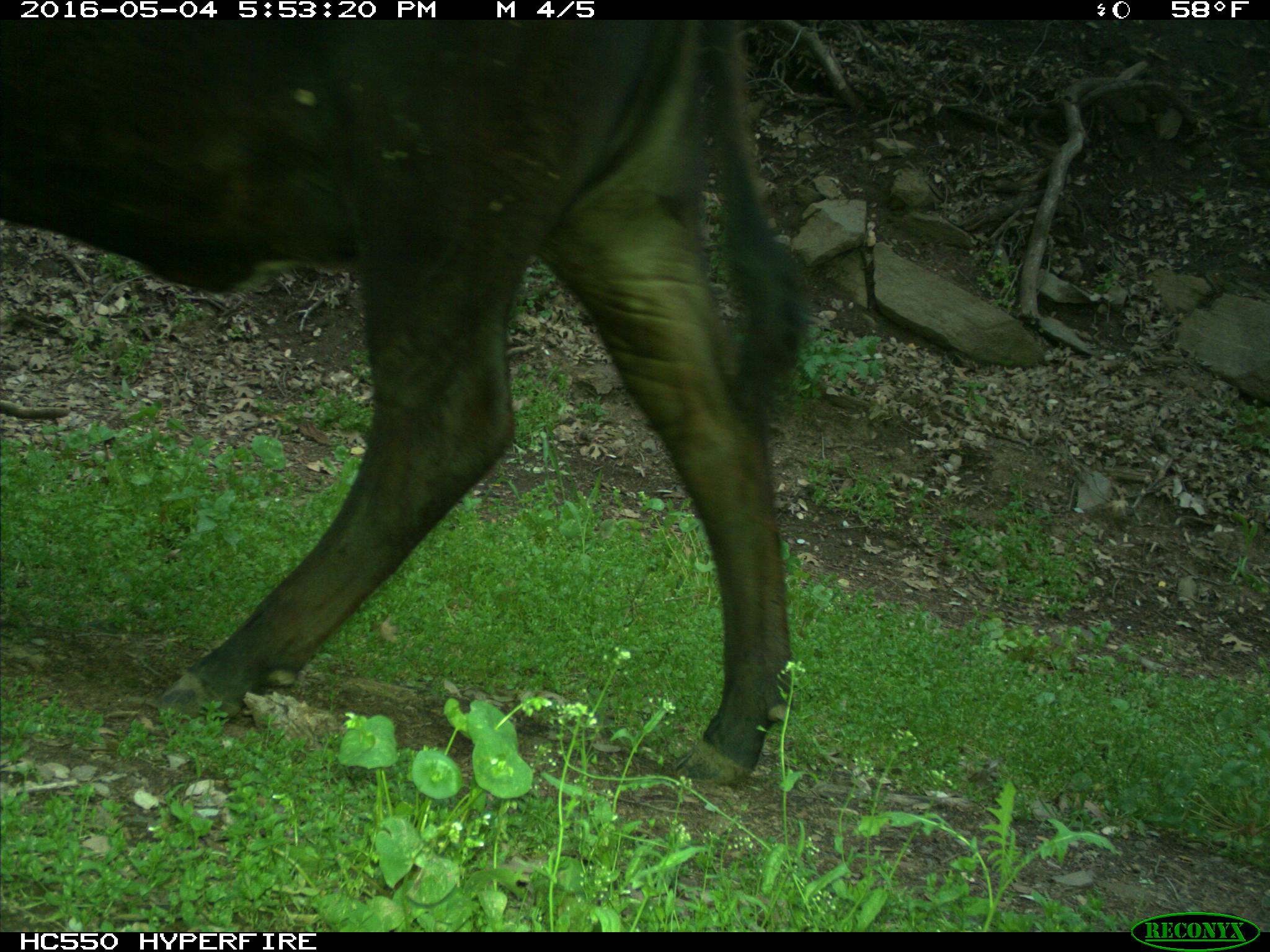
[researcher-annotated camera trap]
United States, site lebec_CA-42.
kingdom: Animalia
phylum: Chordata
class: Mammalia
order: Artiodactyla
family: Bovidae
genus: Bos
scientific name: Bos taurus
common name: domestic cow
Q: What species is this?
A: Bos taurus (domestic cow).